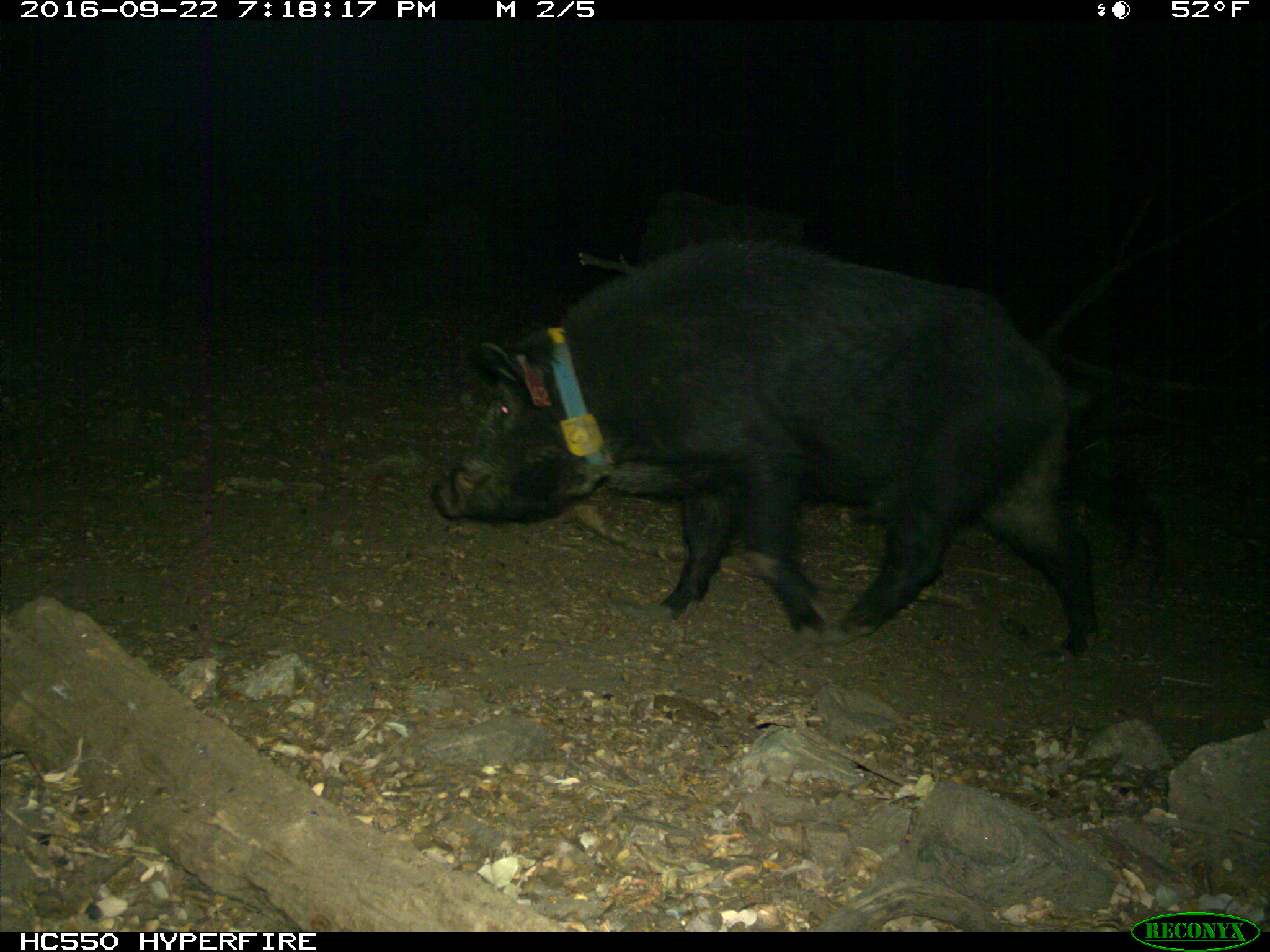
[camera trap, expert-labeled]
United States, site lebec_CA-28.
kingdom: Animalia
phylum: Chordata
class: Mammalia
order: Artiodactyla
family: Suidae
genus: Sus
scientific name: Sus scrofa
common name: wild boar